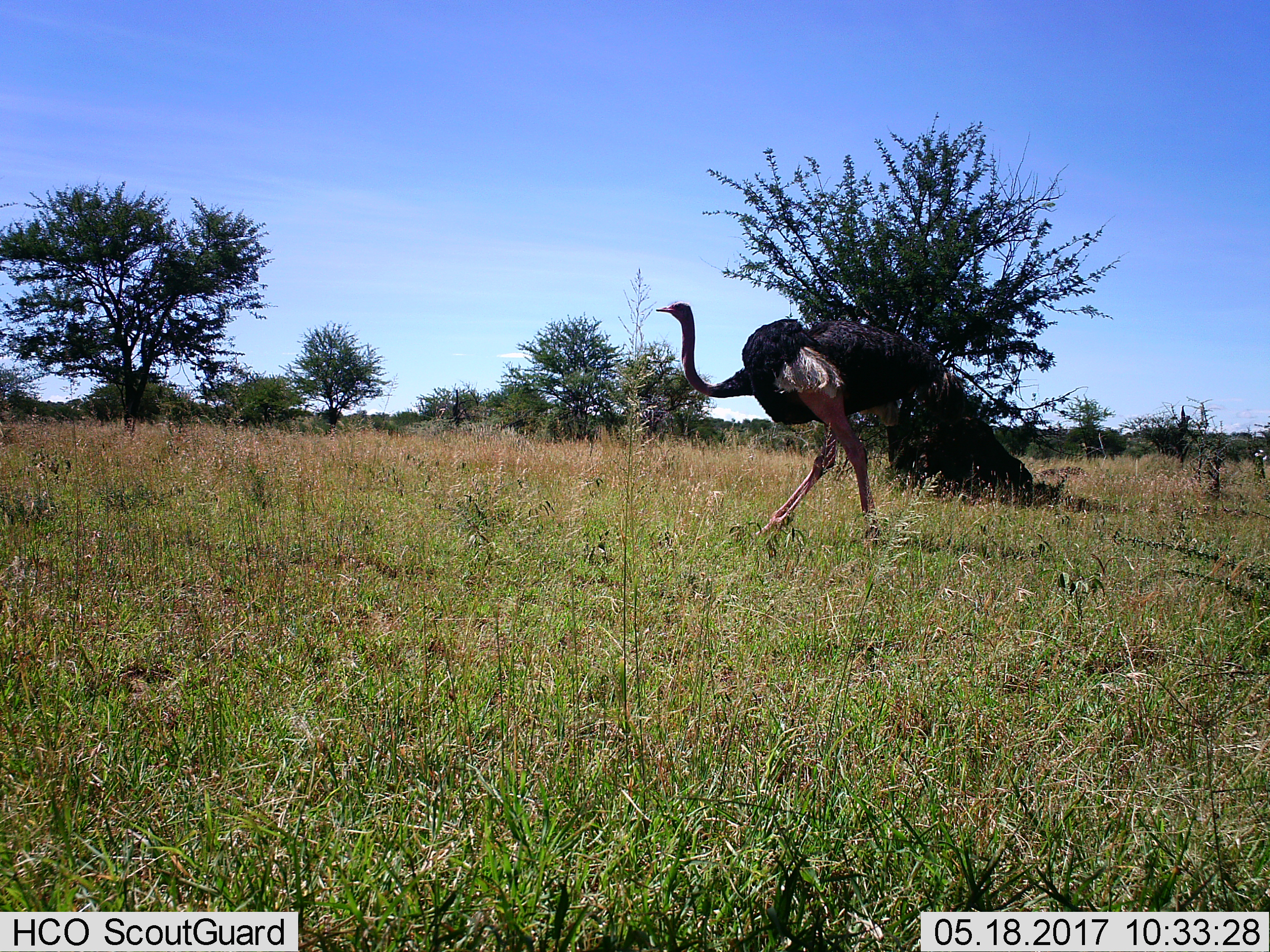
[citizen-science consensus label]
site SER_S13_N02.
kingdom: Animalia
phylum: Chordata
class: Aves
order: Struthioniformes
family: Struthionidae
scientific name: Struthionidae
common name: ostrich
Ostrich (Struthionidae), count 1. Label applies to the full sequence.